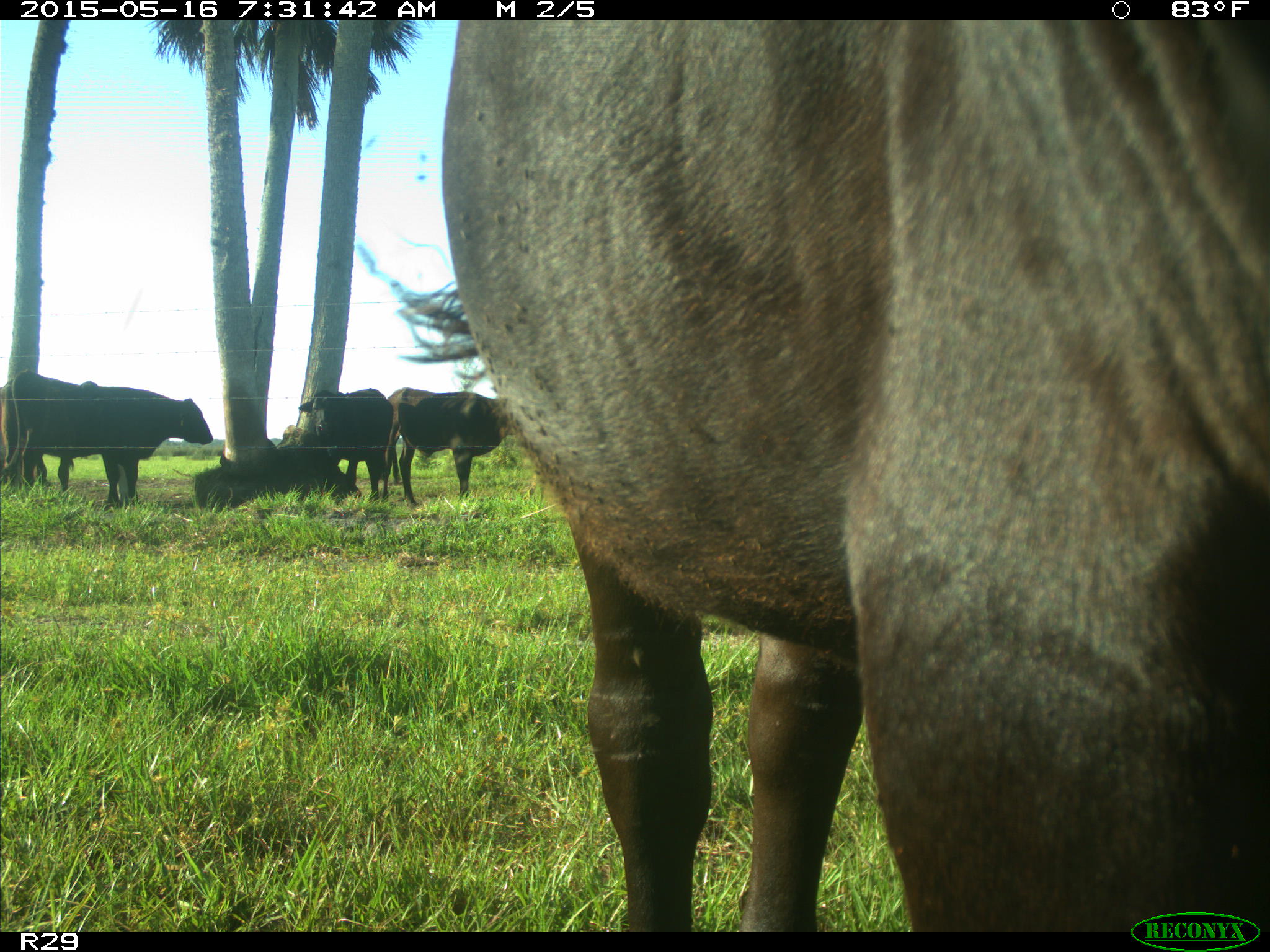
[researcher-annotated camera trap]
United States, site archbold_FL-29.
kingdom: Animalia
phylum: Chordata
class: Mammalia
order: Artiodactyla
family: Bovidae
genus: Bos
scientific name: Bos taurus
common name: domestic cow